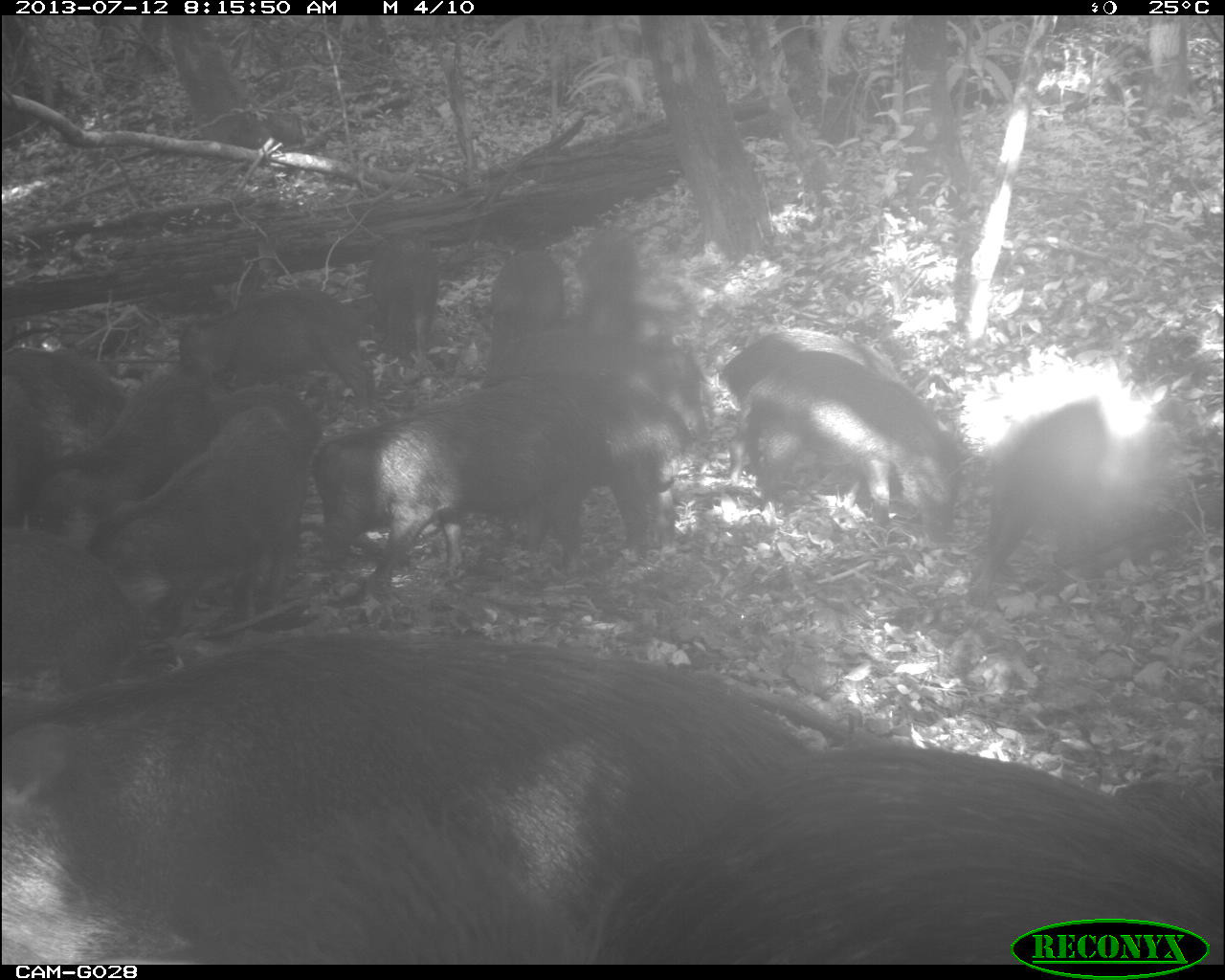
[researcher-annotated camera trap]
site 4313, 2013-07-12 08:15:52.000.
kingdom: Animalia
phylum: Chordata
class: Mammalia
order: Artiodactyla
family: Tayassuidae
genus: Tayassu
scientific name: Tayassu pecari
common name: white-lipped peccary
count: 20